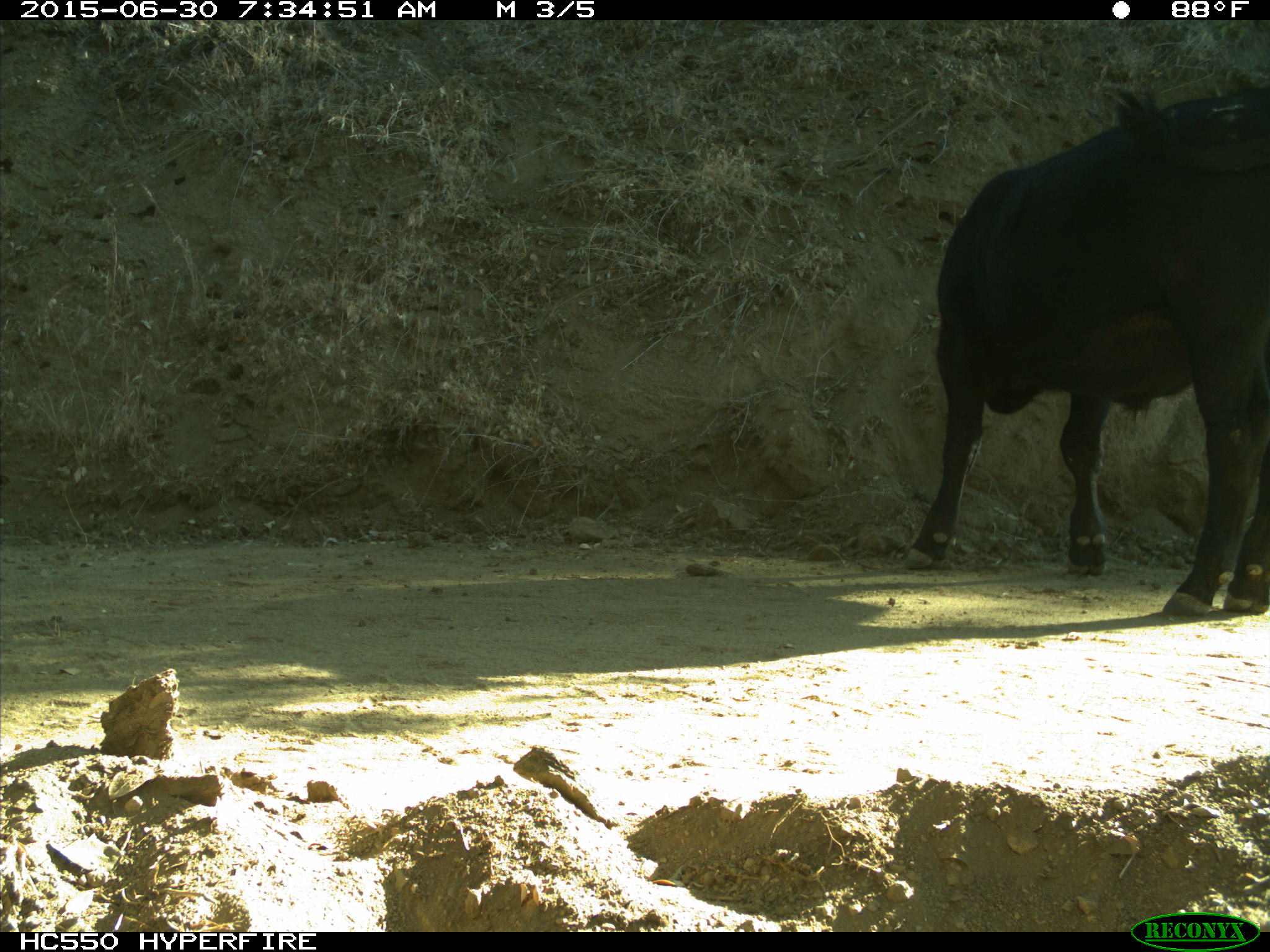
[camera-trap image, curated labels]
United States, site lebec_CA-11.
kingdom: Animalia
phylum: Chordata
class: Mammalia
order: Artiodactyla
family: Bovidae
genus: Bos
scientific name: Bos taurus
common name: domestic cow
Bos taurus (domestic cow).